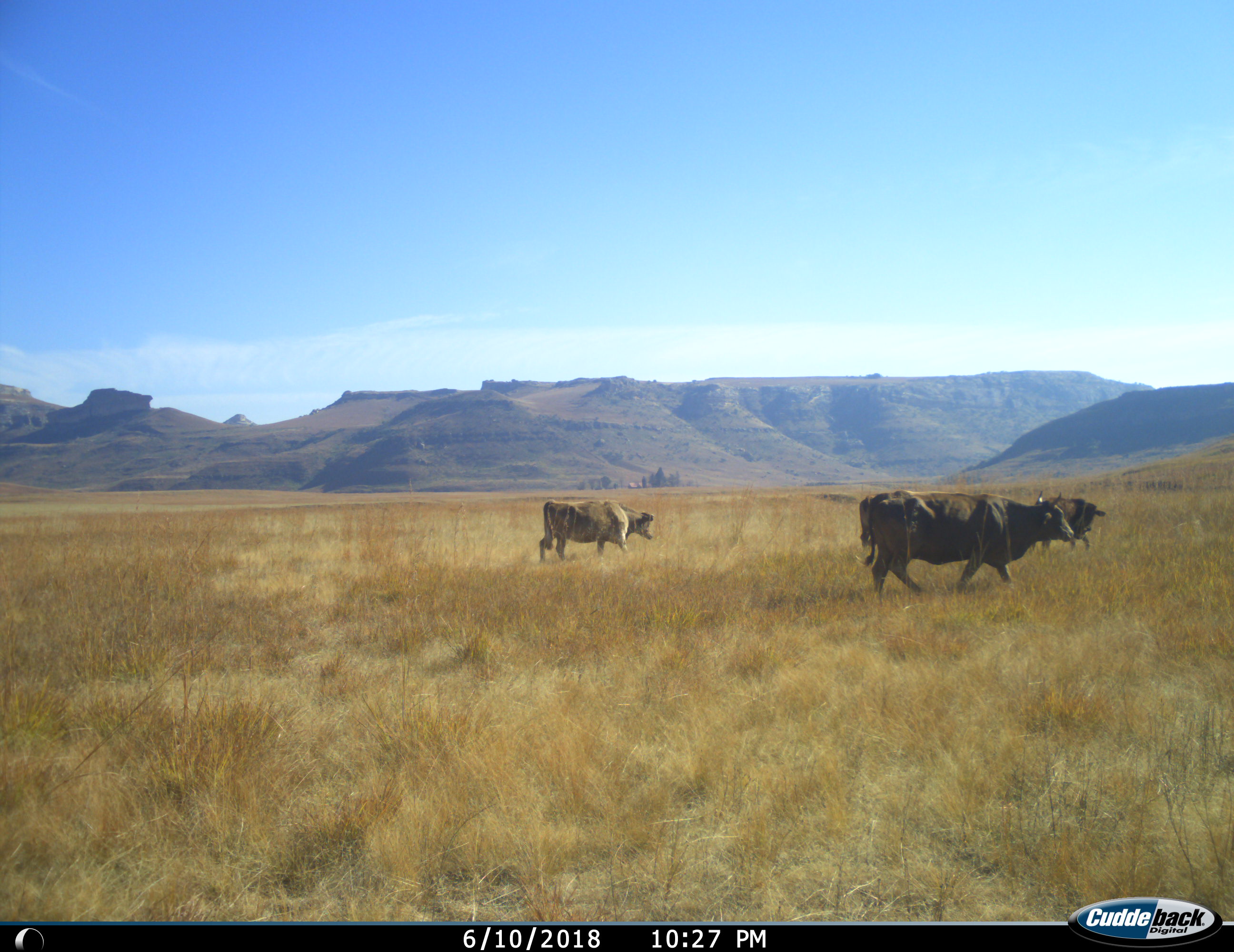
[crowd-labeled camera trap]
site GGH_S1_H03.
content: unidentified animal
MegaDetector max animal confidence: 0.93